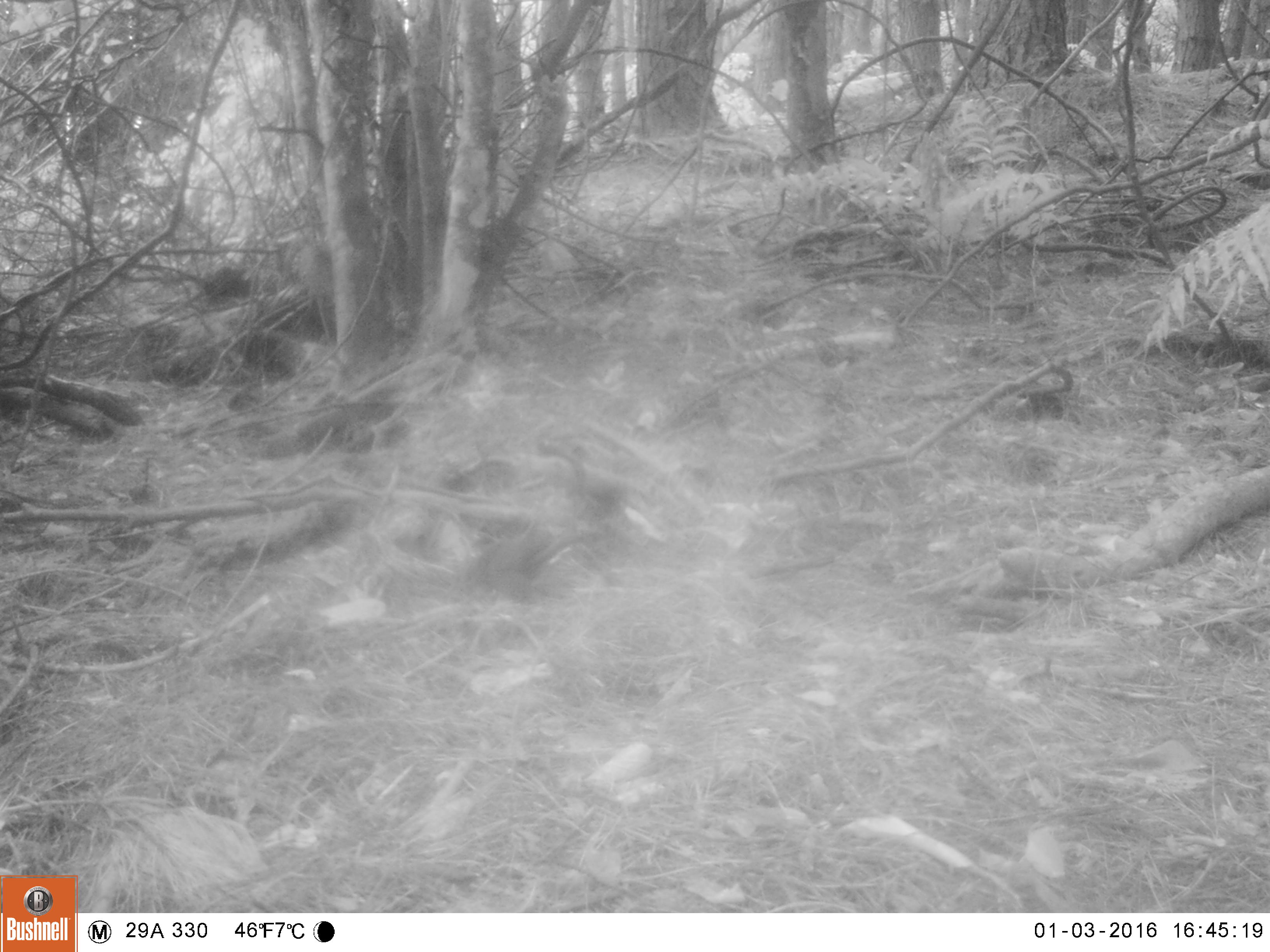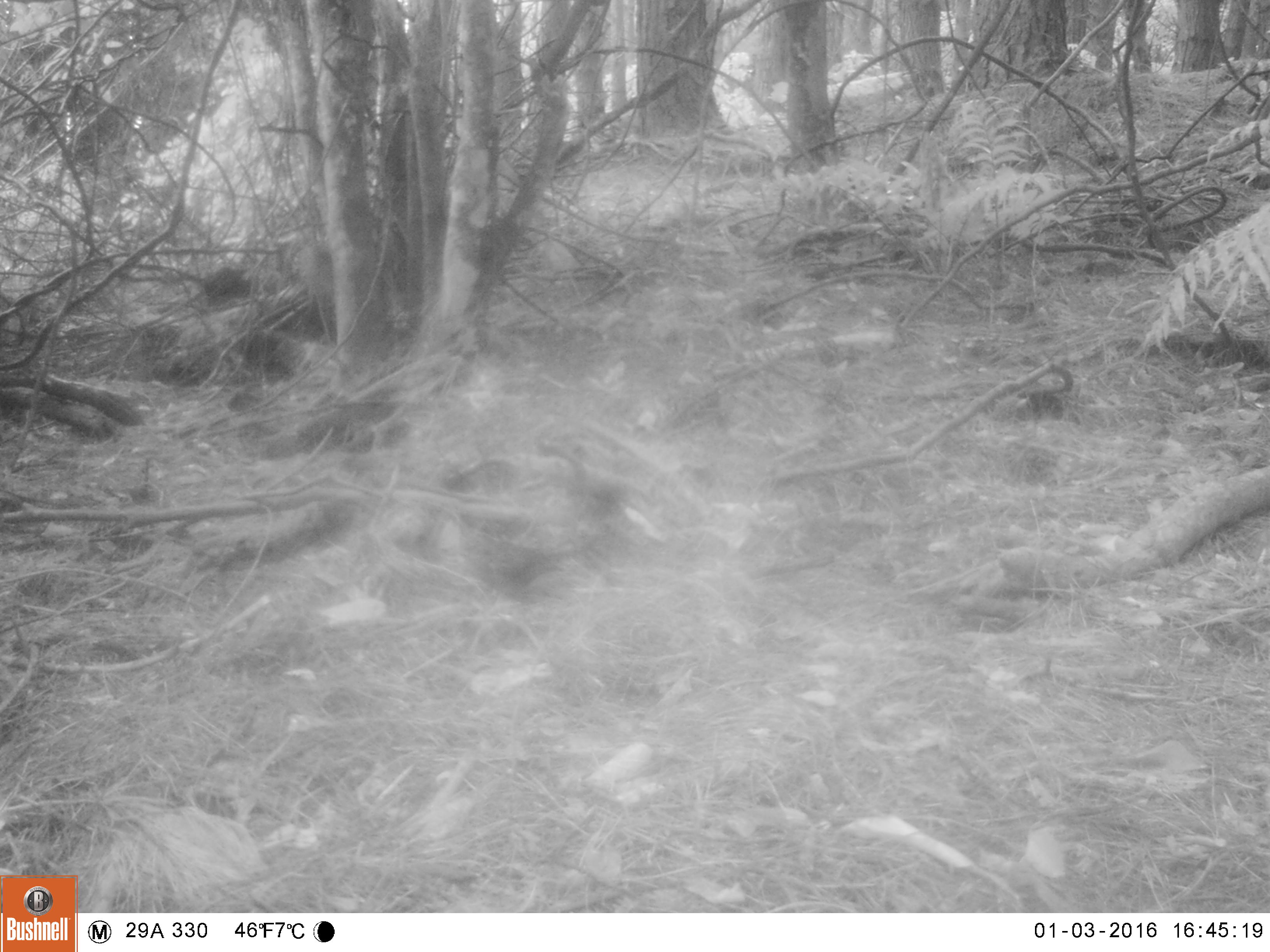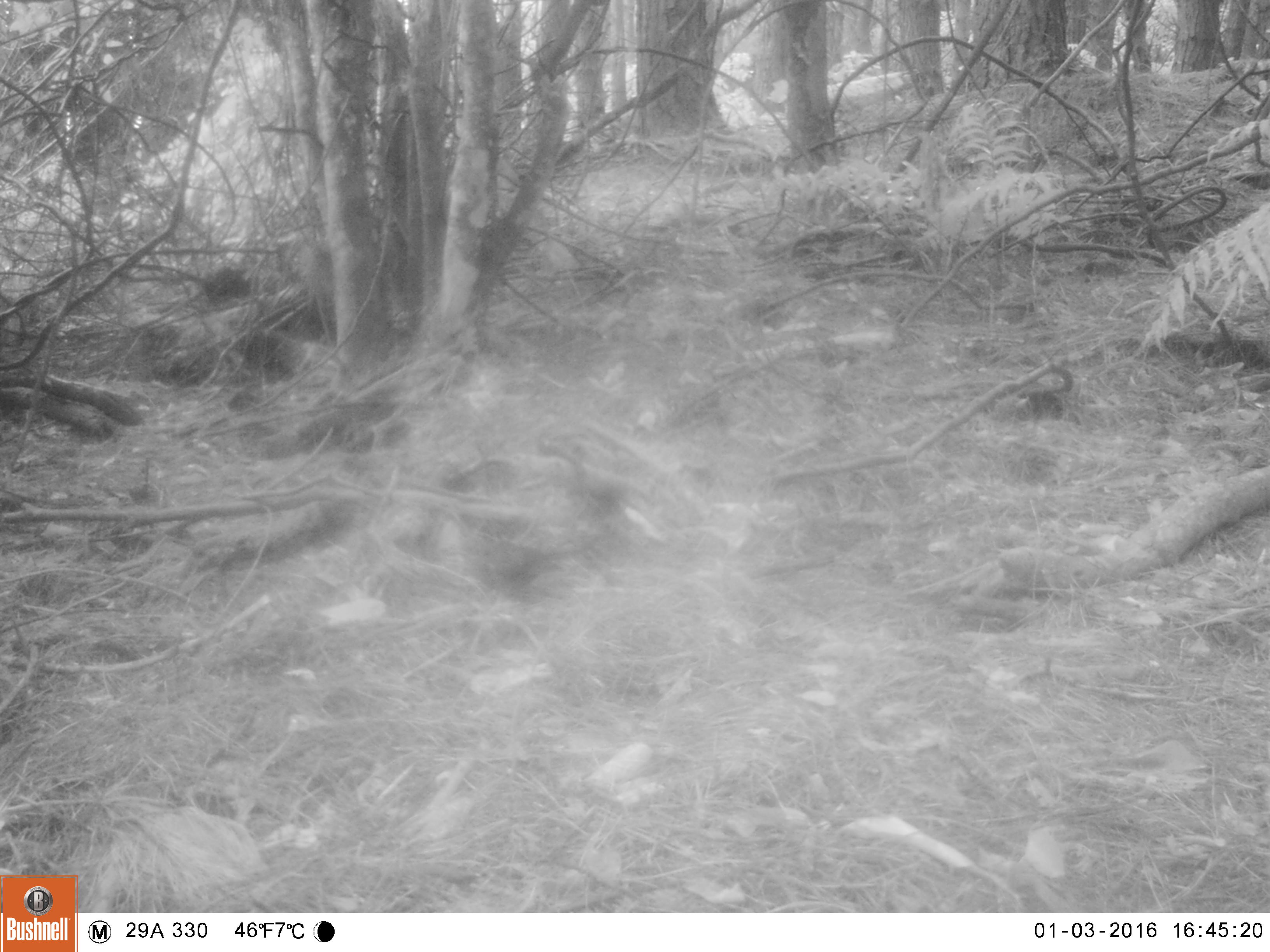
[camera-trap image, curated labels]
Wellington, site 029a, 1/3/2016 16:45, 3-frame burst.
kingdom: Animalia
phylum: Chordata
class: Aves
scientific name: Aves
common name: bird